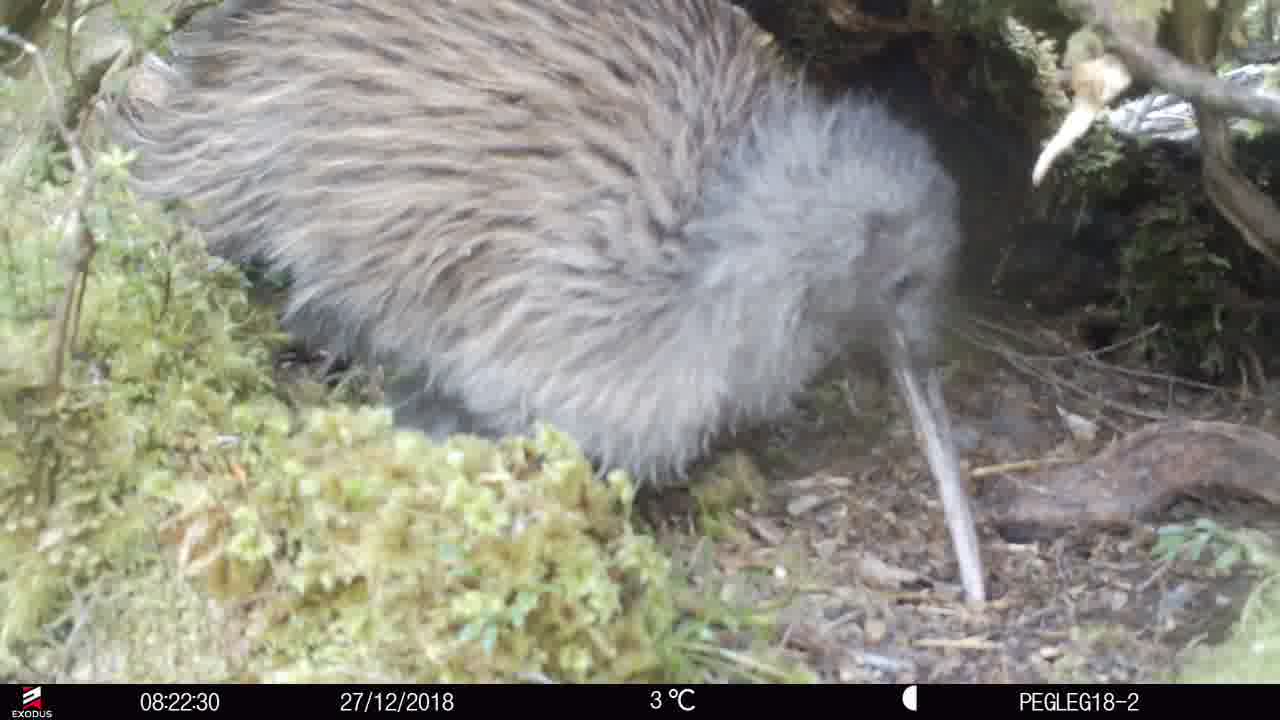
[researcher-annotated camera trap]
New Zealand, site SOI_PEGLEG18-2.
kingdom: Animalia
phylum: Chordata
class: Aves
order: Apterygiformes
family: Apterygidae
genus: Apteryx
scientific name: Apteryx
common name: kiwi